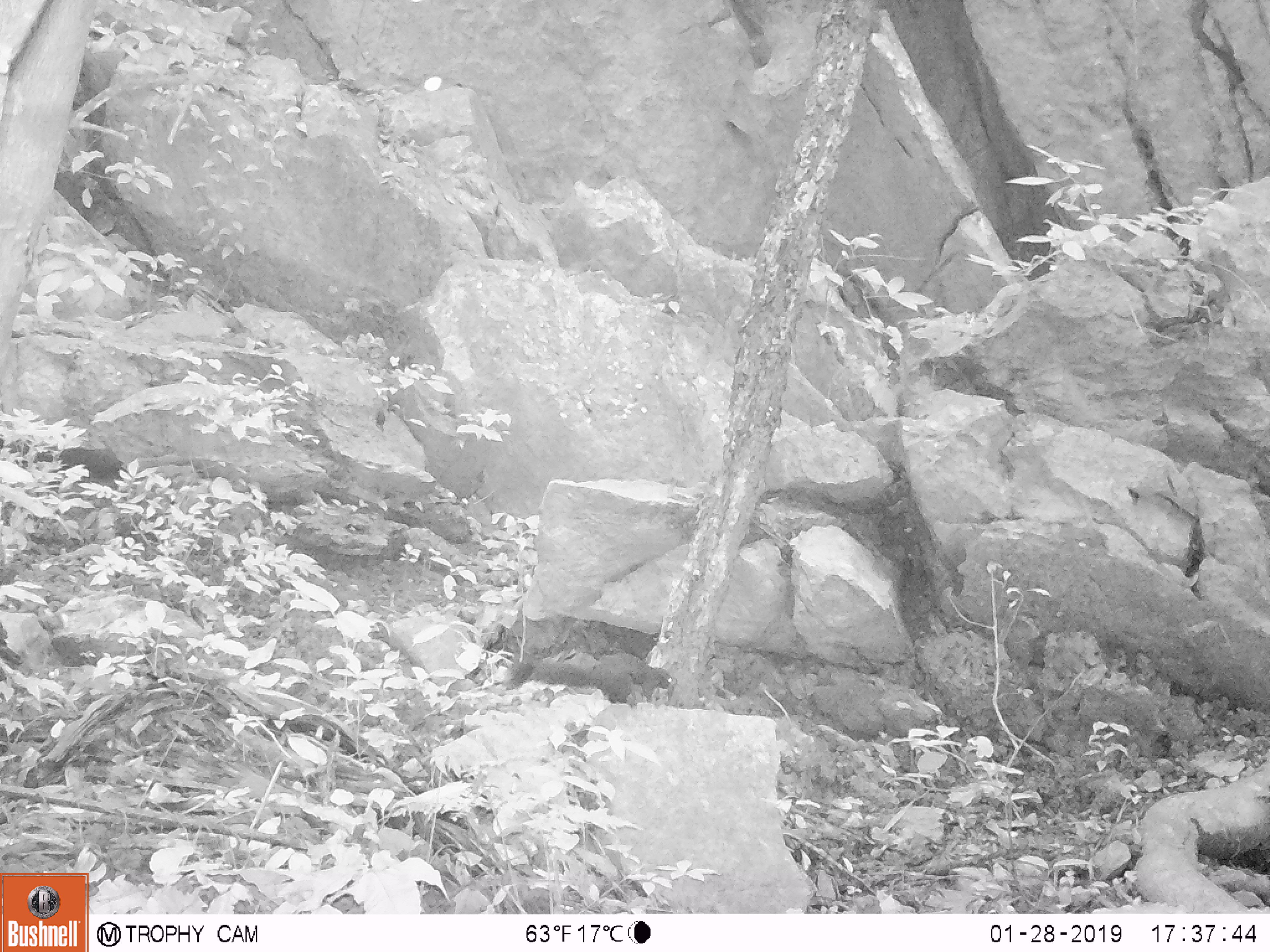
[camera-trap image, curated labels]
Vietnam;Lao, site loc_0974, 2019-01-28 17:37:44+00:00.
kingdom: Animalia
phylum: Chordata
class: Mammalia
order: Rodentia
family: Sciuridae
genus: Sciurus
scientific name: Sciurus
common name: squirrel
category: unidentified squirrel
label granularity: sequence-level